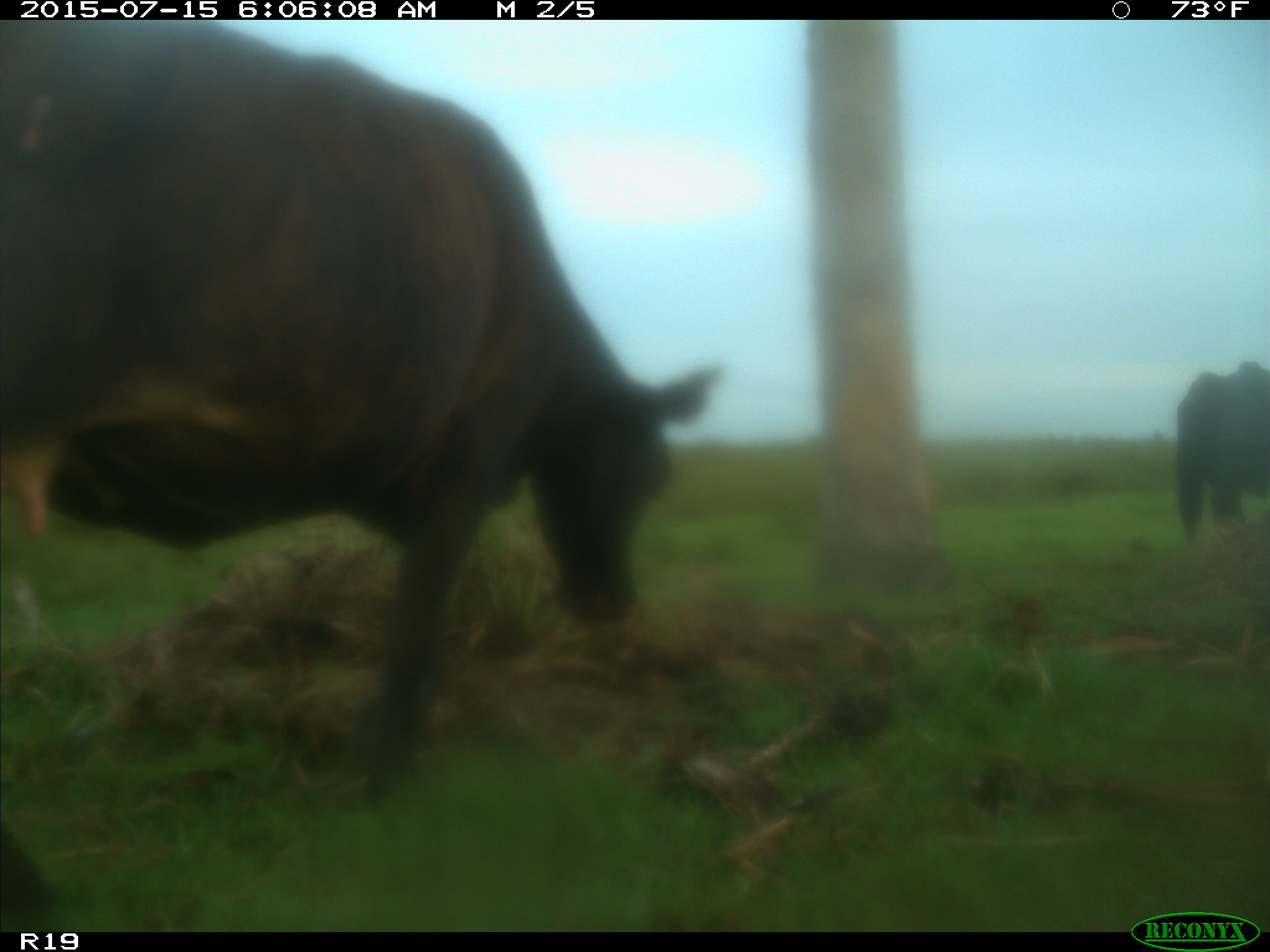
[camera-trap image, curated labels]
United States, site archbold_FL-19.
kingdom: Animalia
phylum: Chordata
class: Mammalia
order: Artiodactyla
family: Bovidae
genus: Bos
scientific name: Bos taurus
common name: domestic cow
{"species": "Bos taurus (domestic cow)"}